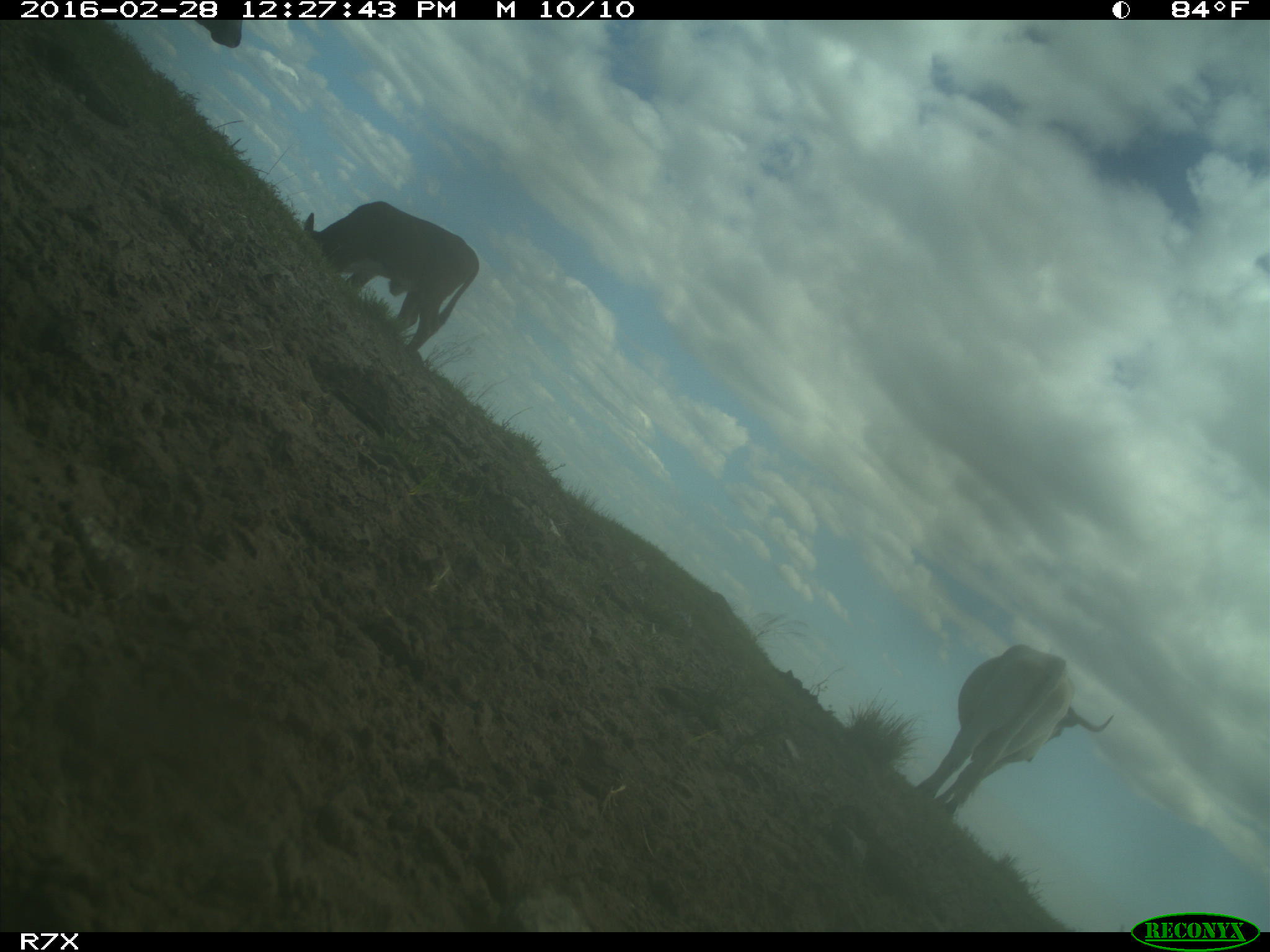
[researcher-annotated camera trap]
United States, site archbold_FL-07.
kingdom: Animalia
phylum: Chordata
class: Mammalia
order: Artiodactyla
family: Bovidae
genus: Bos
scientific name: Bos taurus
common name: domestic cow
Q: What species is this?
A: Bos taurus (domestic cow).